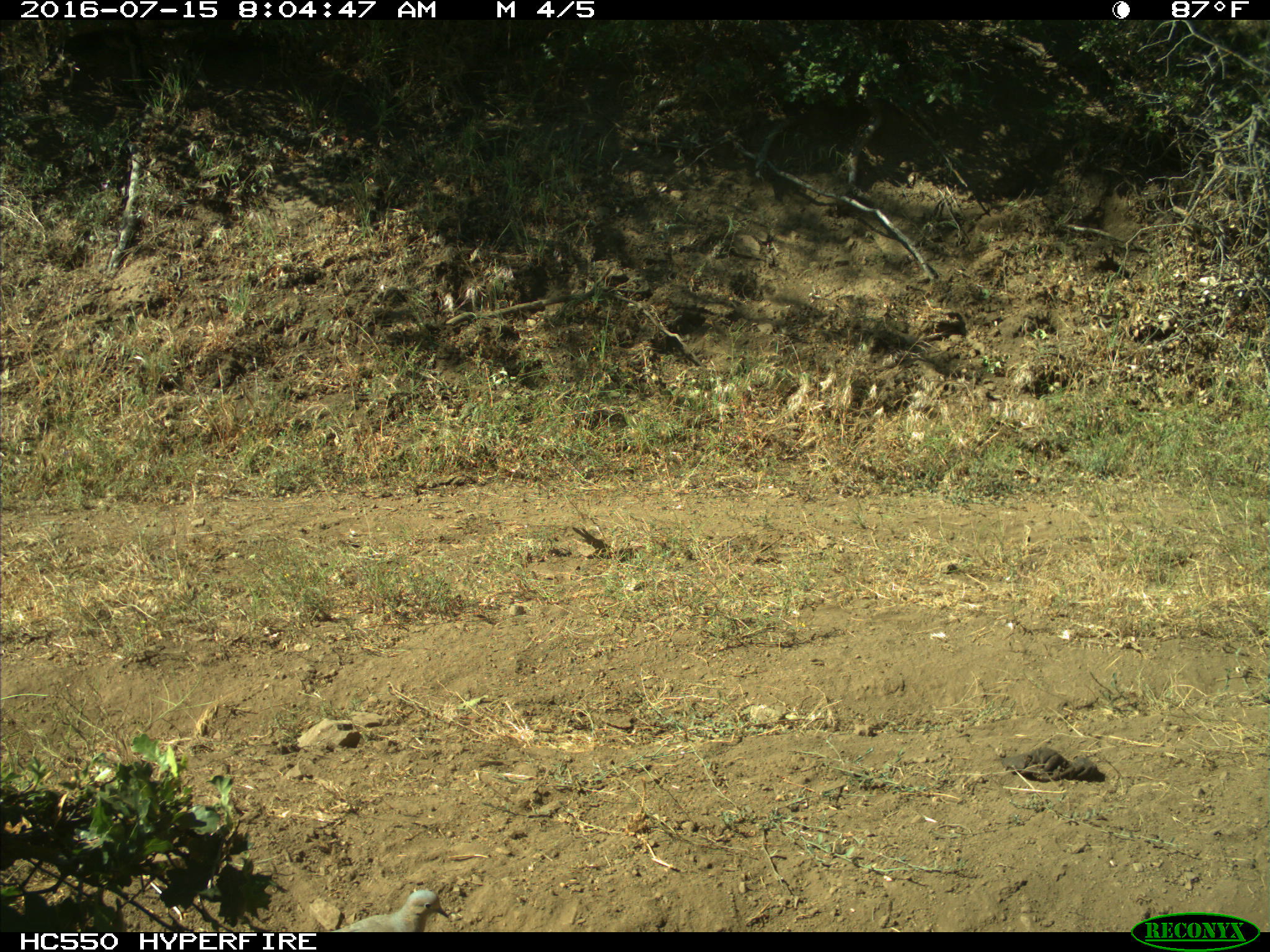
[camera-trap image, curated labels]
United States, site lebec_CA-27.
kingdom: Animalia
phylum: Chordata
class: Aves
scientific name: Aves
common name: birds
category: unidentified bird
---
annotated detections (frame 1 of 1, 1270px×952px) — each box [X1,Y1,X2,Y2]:
animal: [335,890,450,933]